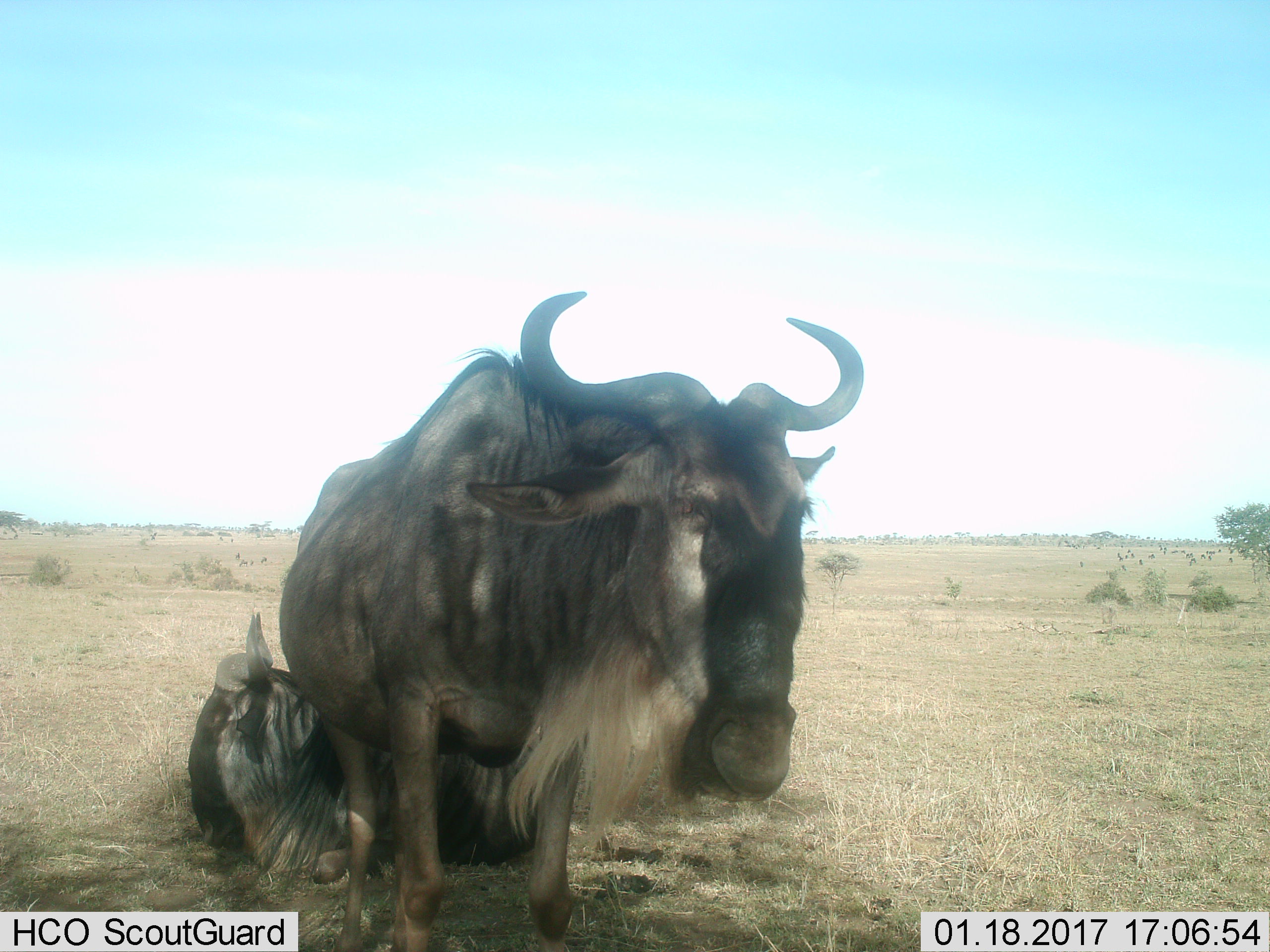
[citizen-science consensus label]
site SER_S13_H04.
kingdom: Animalia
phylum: Chordata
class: Mammalia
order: Artiodactyla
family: Bovidae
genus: Connochaetes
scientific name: Connochaetes taurinus taurinus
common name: blue wildebeest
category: wildebeestblue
Wildebeestblue (blue wildebeest) (Connochaetes taurinus taurinus), count 2. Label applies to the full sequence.